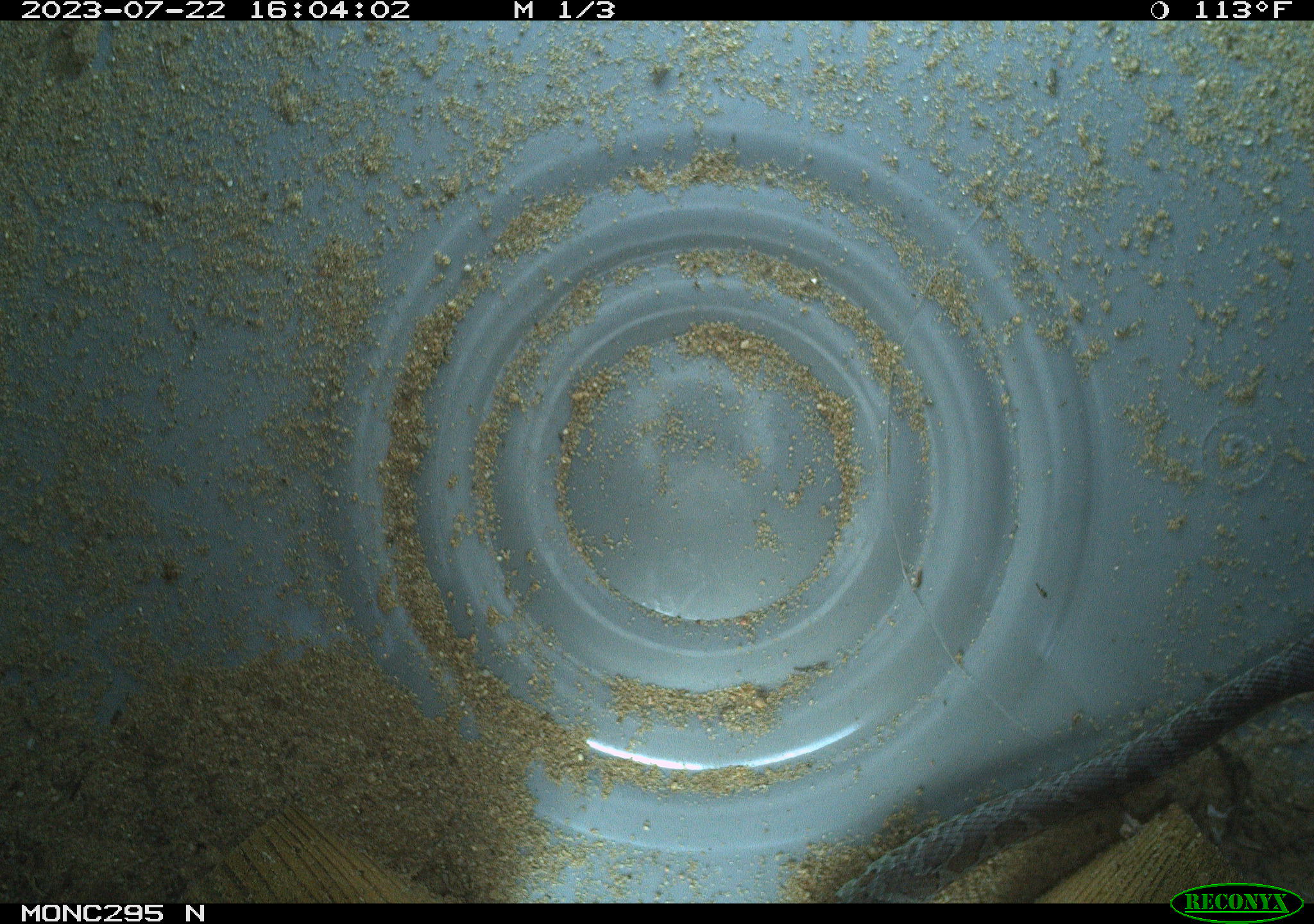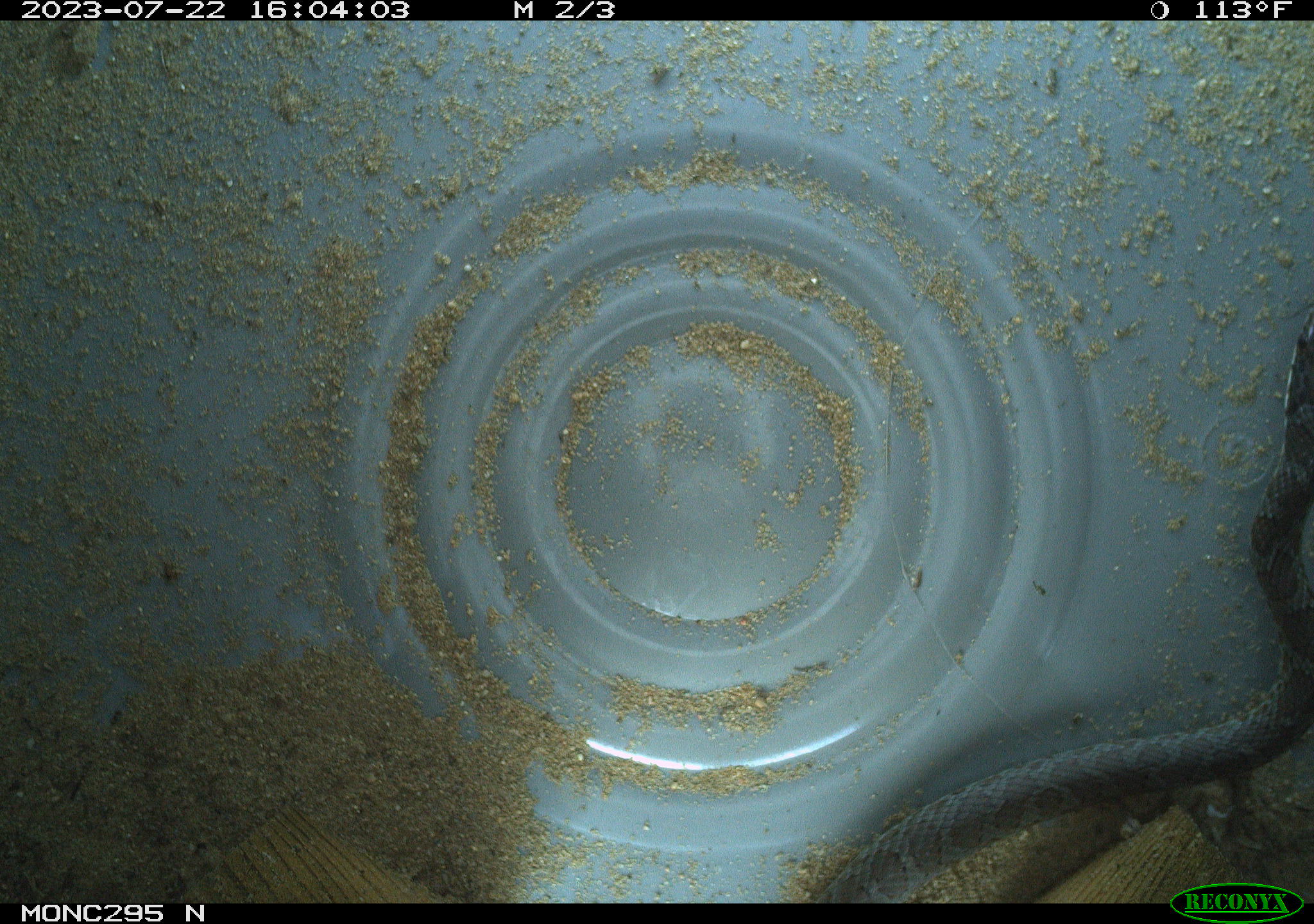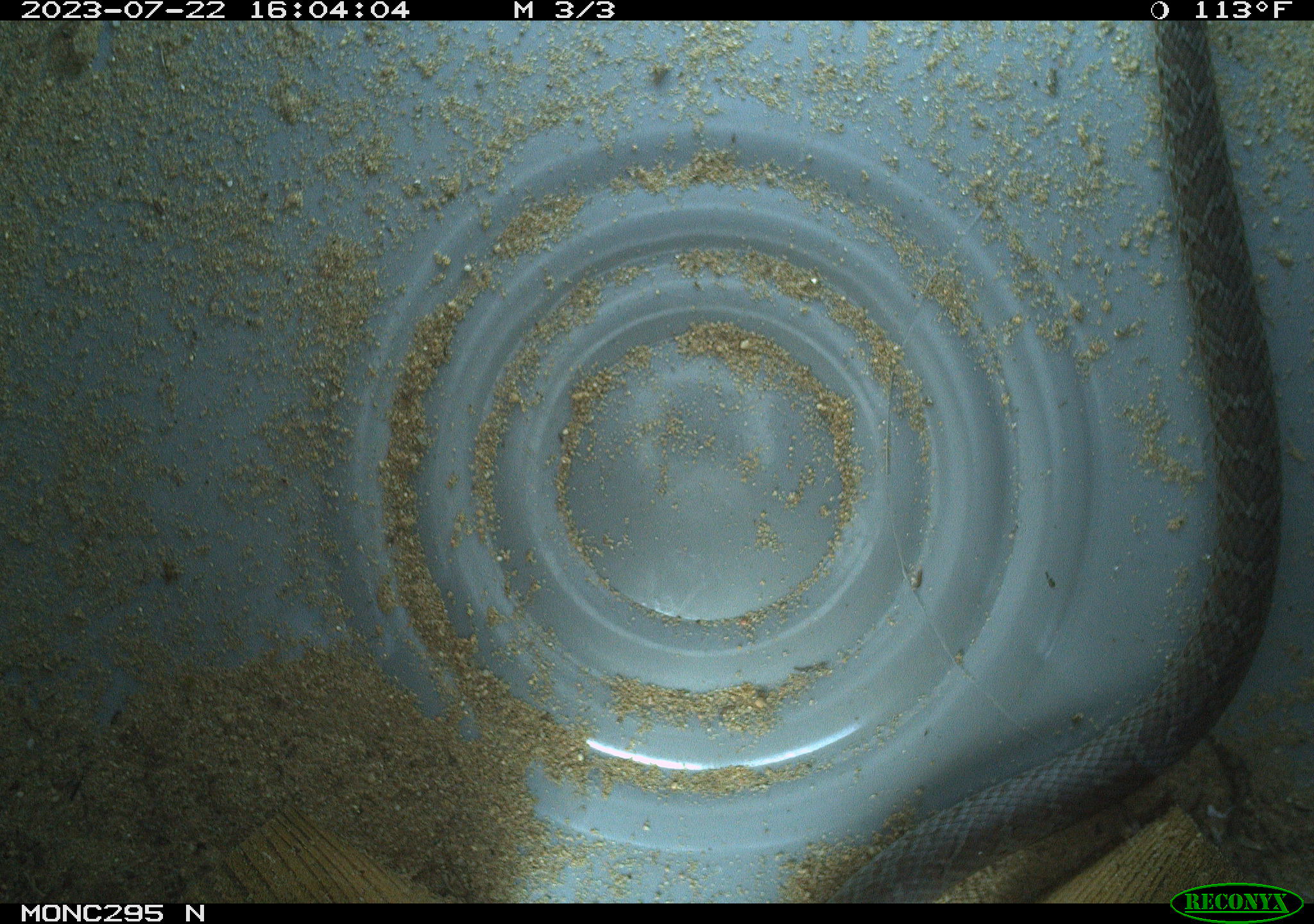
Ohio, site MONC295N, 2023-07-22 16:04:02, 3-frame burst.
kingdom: Animalia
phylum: Chordata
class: Reptilia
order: Squamata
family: Colubridae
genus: Coluber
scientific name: Coluber constrictor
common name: eastern racer snake